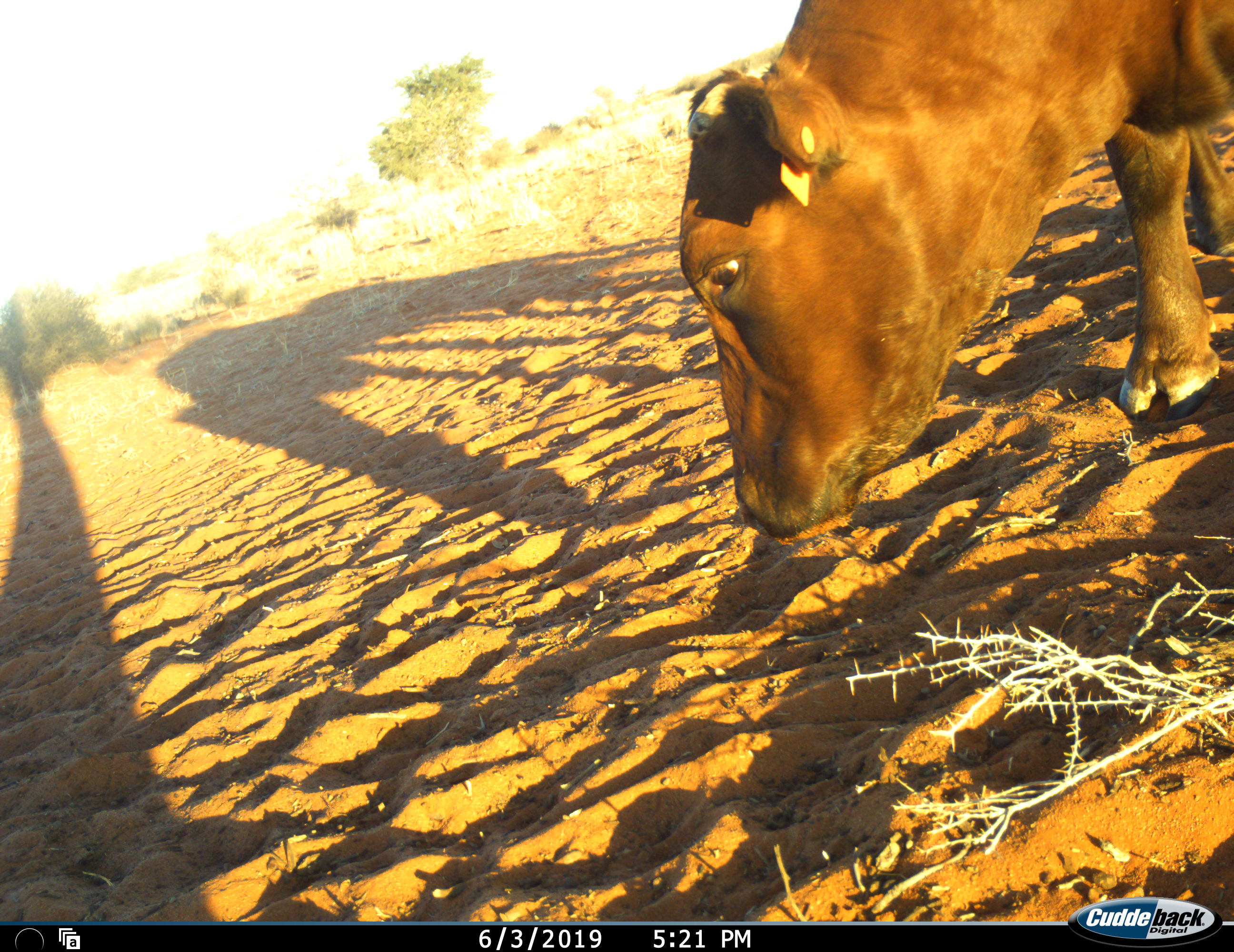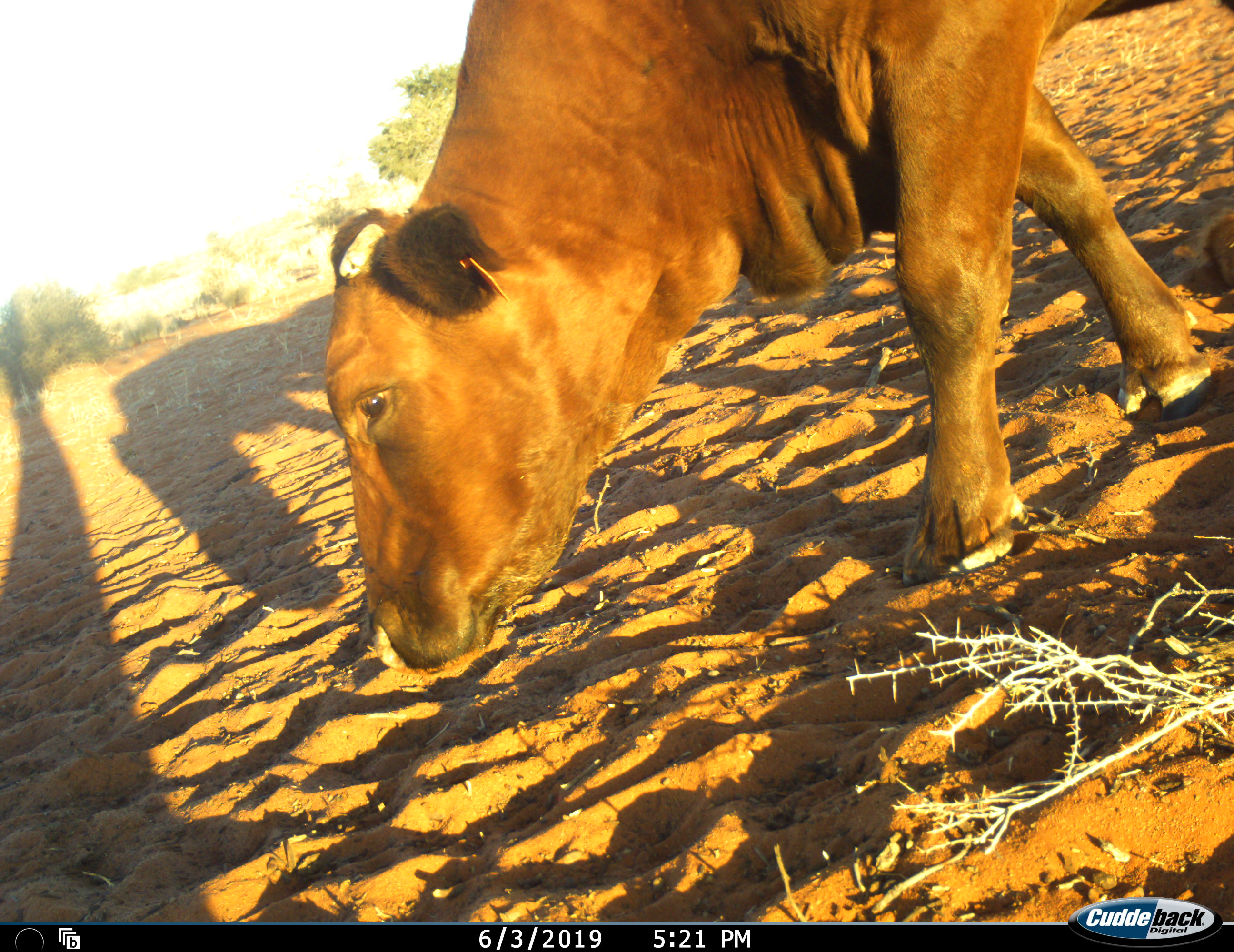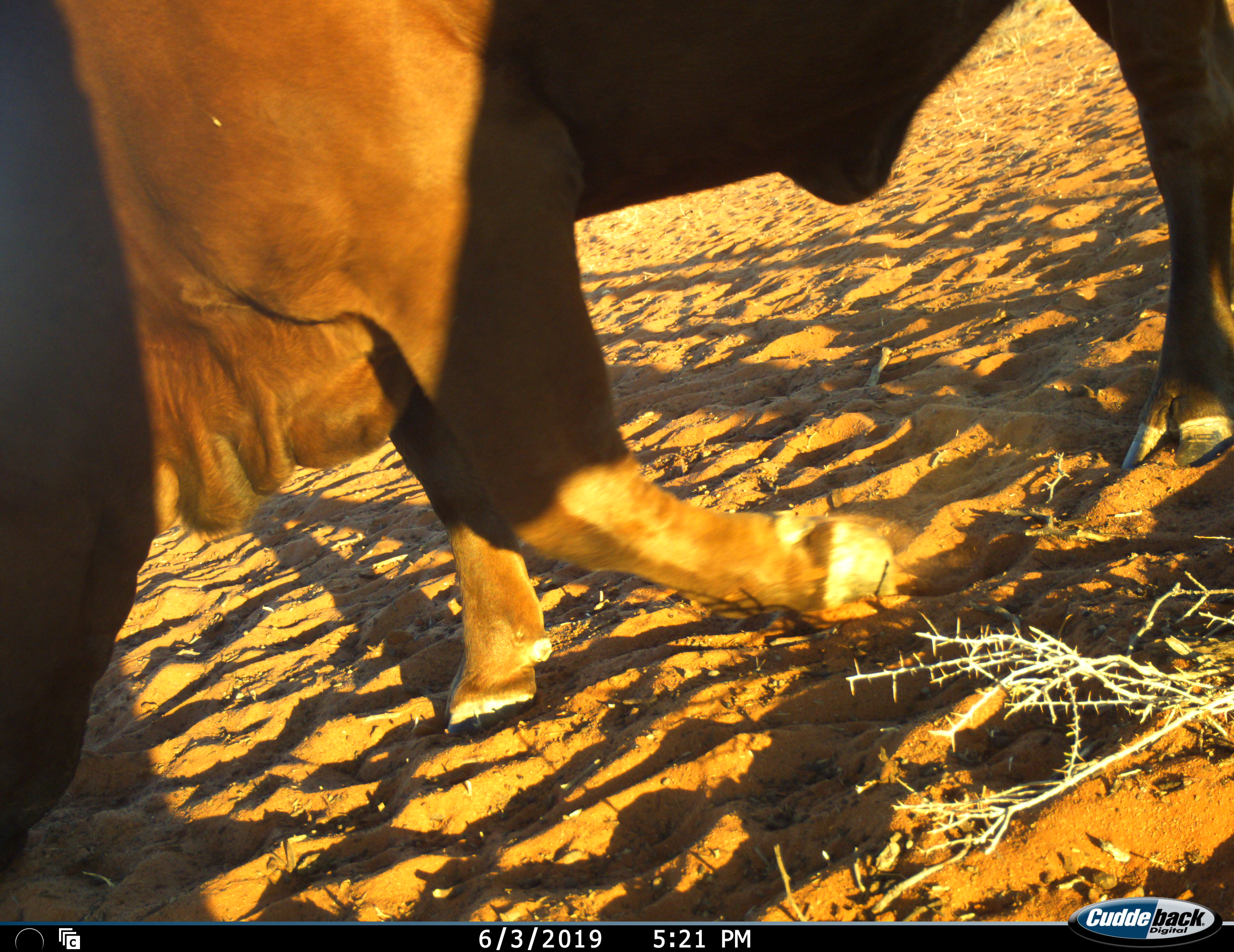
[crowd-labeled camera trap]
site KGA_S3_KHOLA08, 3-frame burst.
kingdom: Animalia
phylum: Chordata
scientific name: Vertebrata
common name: domestic animal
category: domesticanimal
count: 1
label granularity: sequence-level